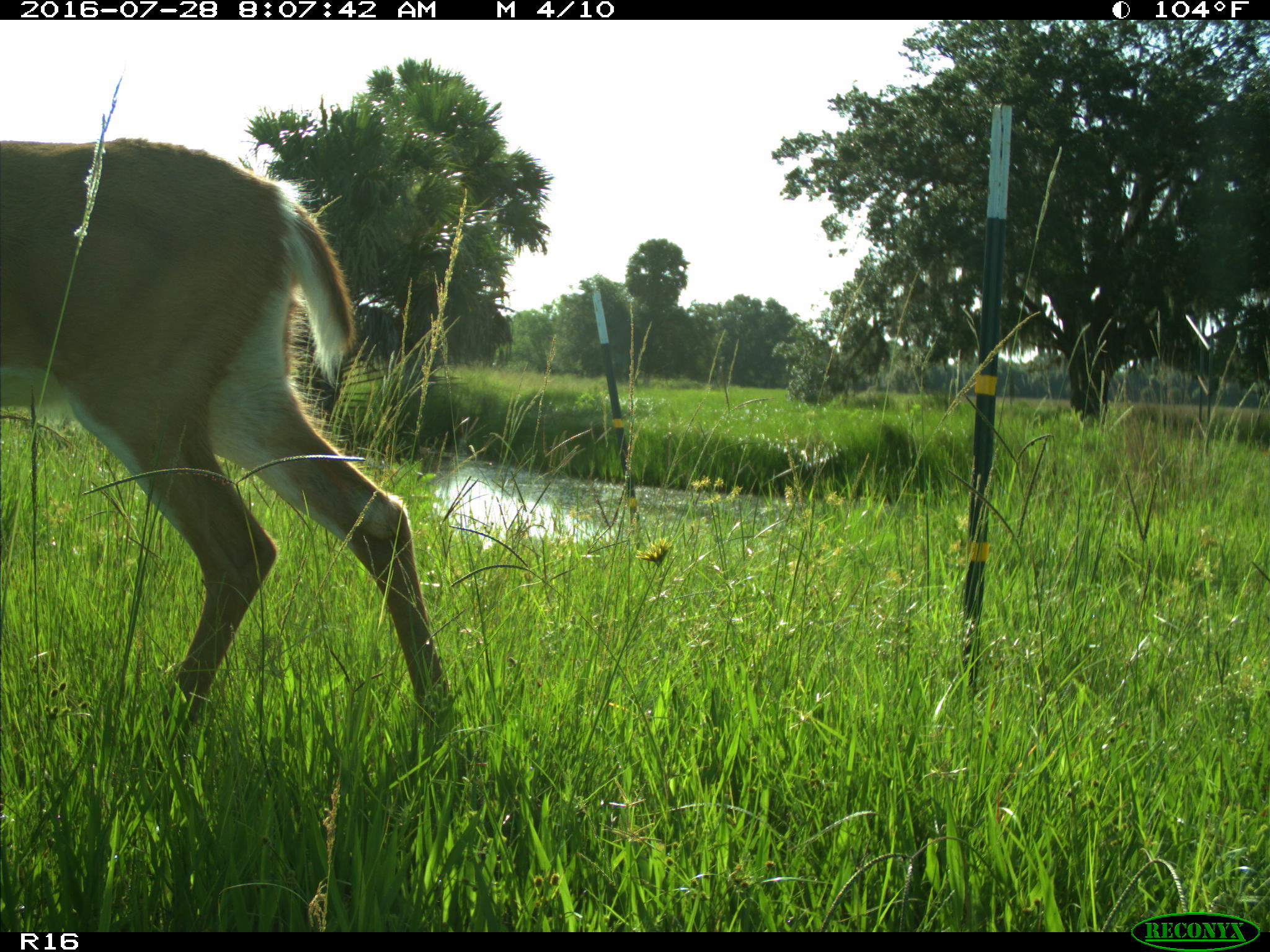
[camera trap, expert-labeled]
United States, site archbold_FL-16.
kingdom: Animalia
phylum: Chordata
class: Mammalia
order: Artiodactyla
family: Cervidae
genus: Odocoileus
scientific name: Odocoileus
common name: deer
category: unidentified deer